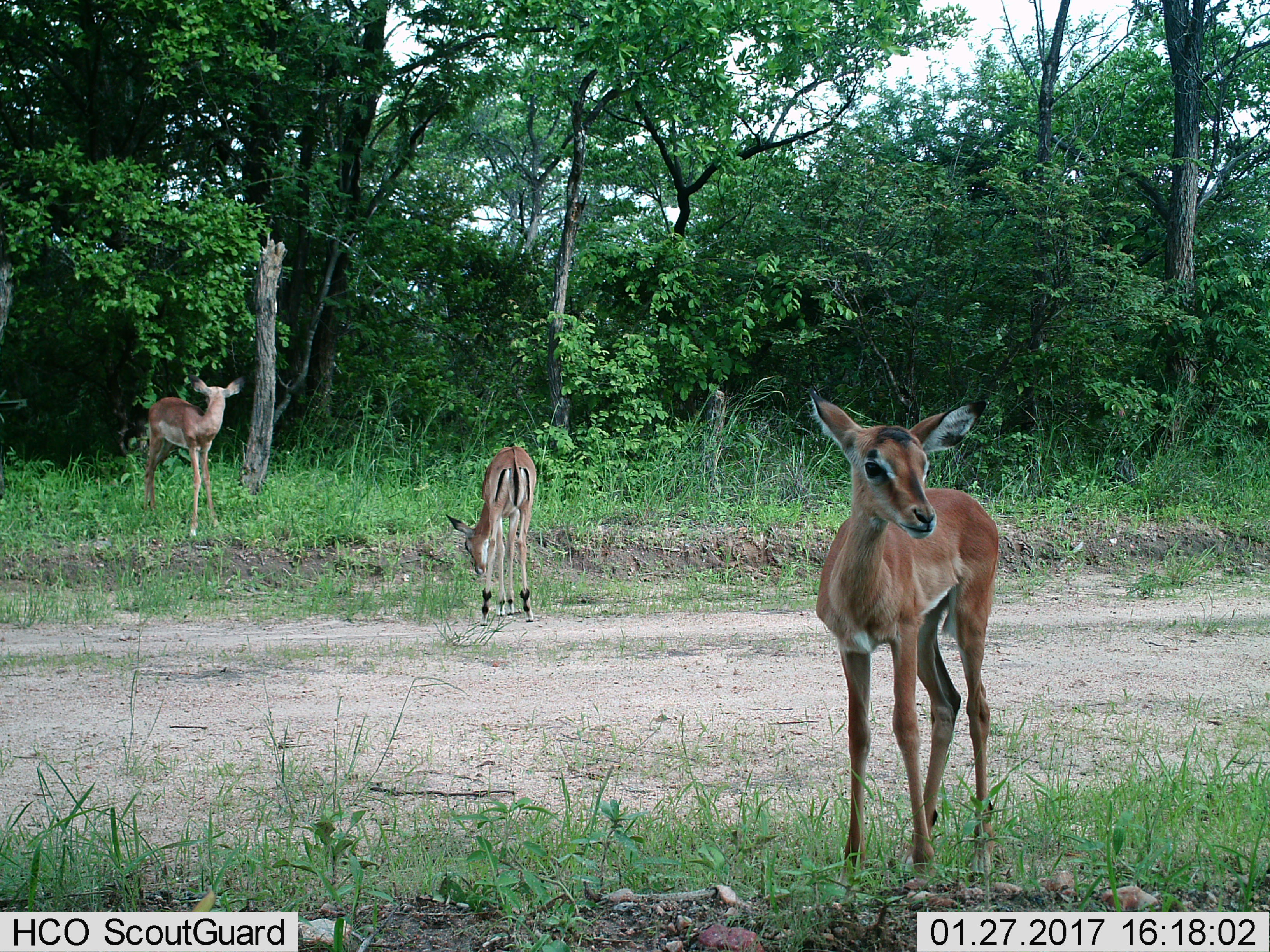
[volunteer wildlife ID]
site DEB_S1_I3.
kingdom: Animalia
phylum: Chordata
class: Mammalia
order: Artiodactyla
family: Bovidae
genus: Aepyceros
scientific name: Aepyceros melampus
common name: impala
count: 3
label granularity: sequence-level